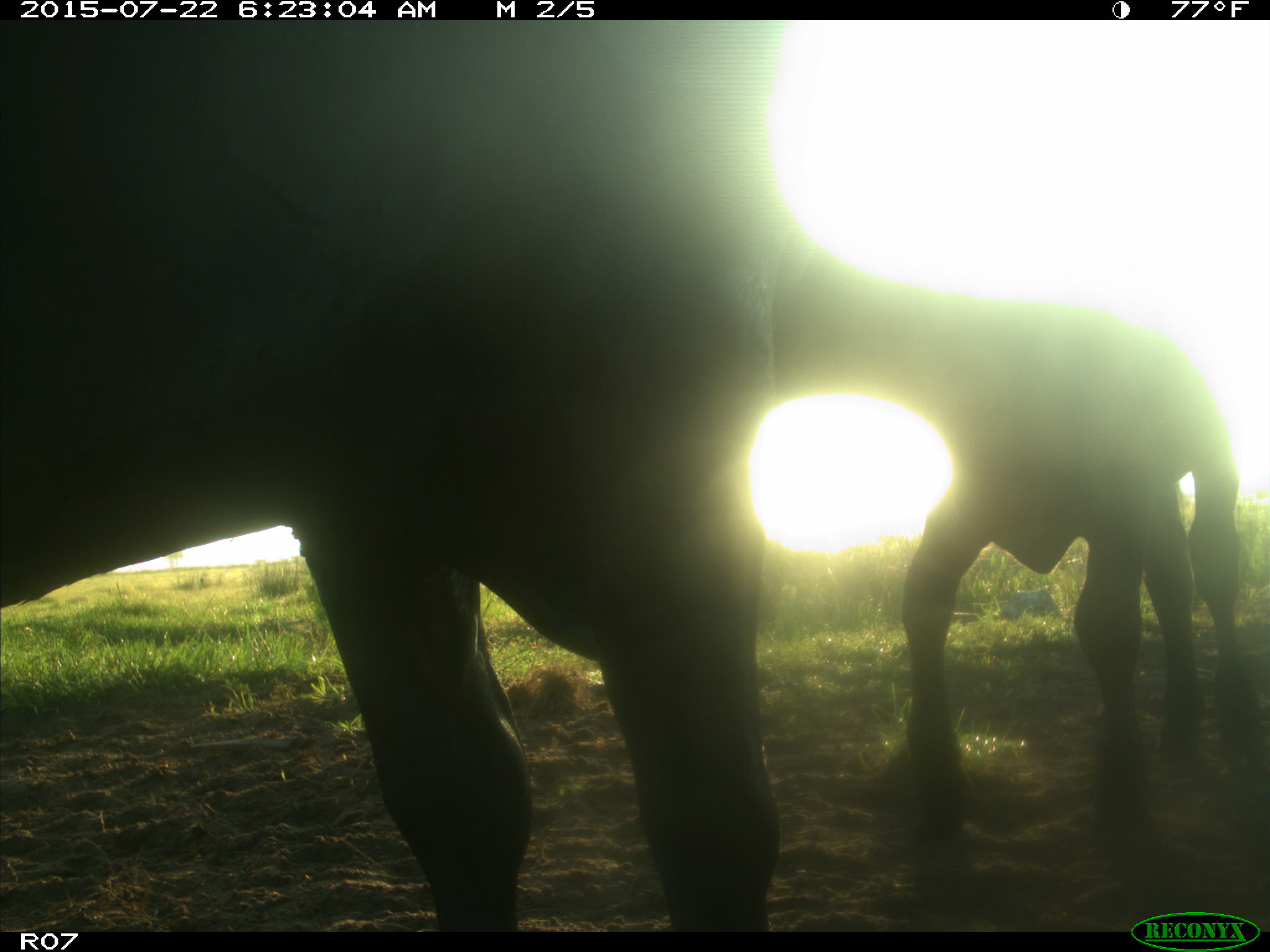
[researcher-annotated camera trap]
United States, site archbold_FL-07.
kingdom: Animalia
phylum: Chordata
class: Mammalia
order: Artiodactyla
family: Bovidae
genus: Bos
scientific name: Bos taurus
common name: domestic cow